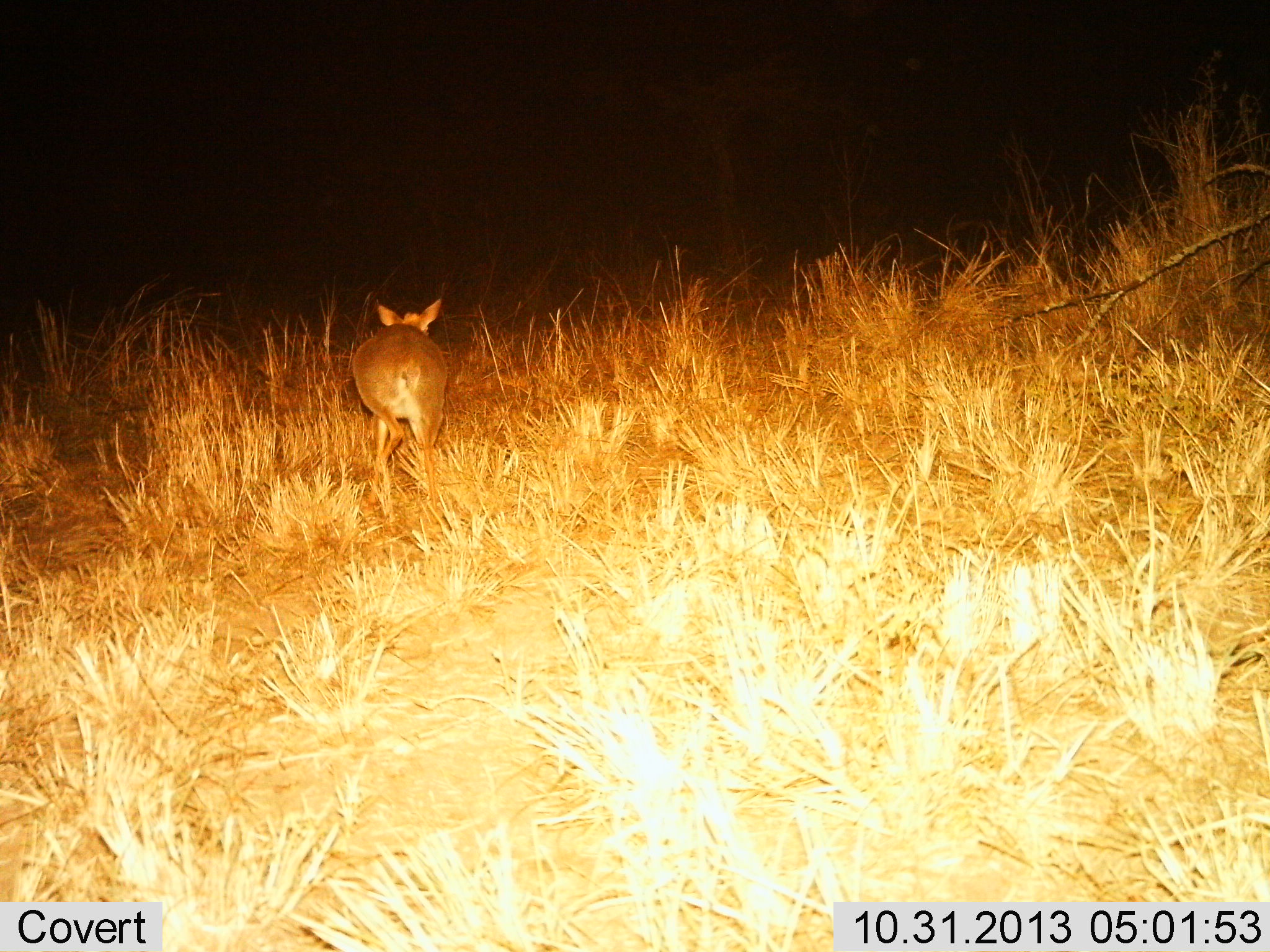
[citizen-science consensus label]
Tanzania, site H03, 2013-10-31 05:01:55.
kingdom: Animalia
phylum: Chordata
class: Mammalia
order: Artiodactyla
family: Bovidae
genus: Madoqua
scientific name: Madoqua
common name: dikdik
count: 1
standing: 0%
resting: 0%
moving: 100%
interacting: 0%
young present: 0%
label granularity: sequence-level